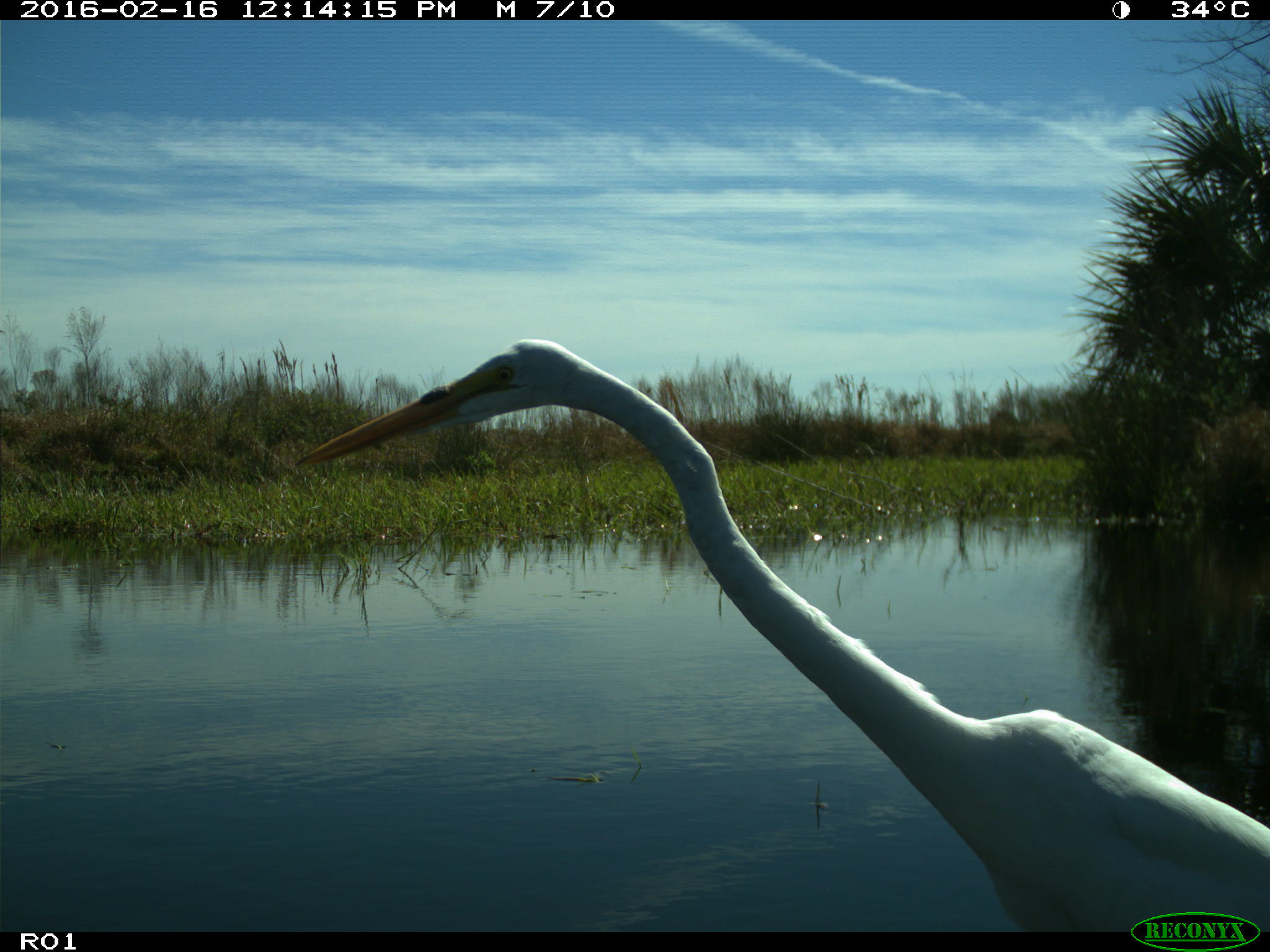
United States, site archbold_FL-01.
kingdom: Animalia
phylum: Chordata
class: Aves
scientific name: Aves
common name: birds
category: unidentified bird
Unidentified bird (birds) (Aves).